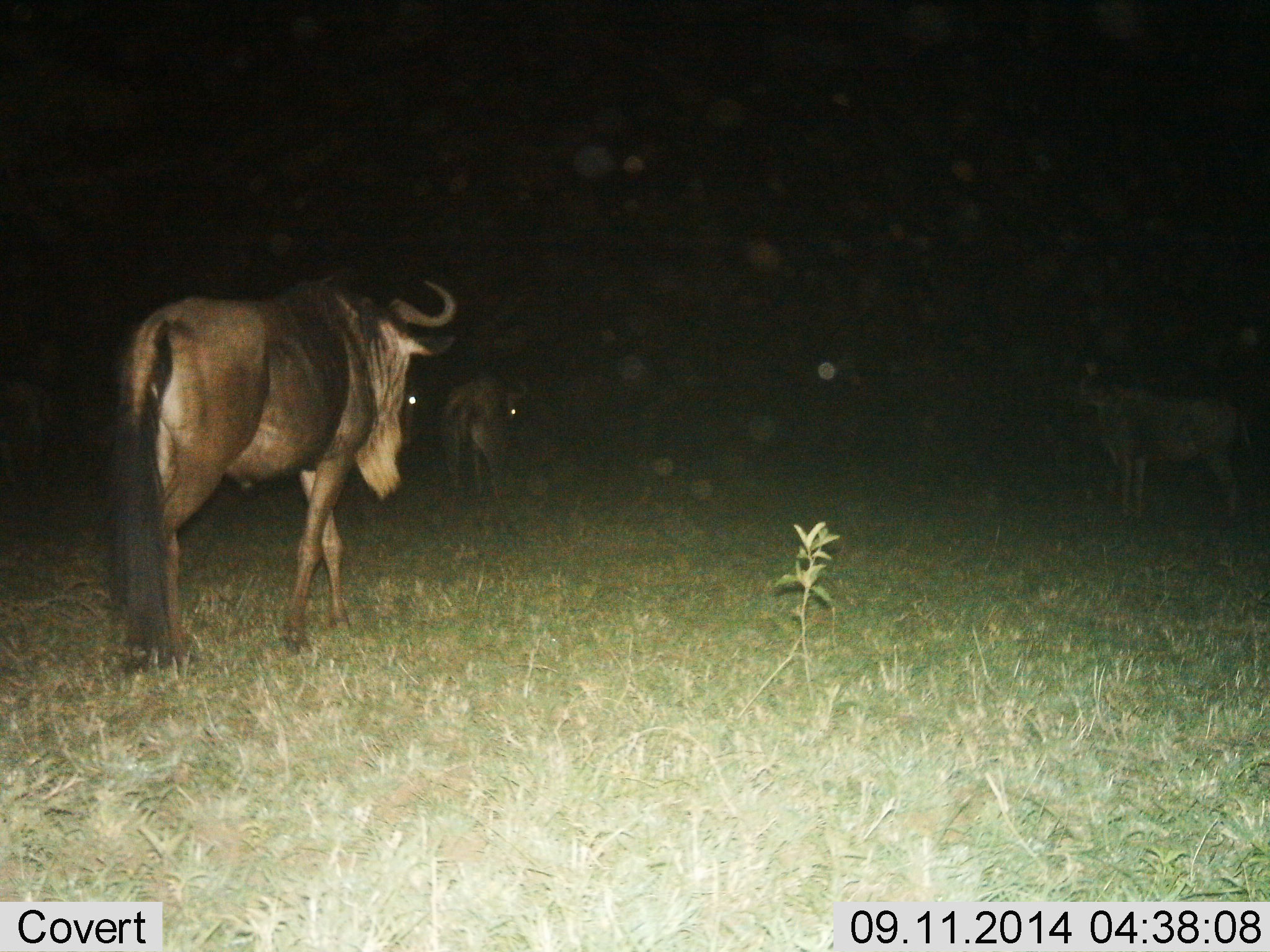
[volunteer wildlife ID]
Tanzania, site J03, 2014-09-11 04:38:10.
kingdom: Animalia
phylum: Chordata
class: Mammalia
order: Artiodactyla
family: Bovidae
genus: Connochaetes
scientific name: Connochaetes taurinus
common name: blue wildebeest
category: wildebeest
Wildebeest (blue wildebeest) (Connochaetes taurinus), count 3. Behavior (volunteer vote fractions): standing 50%, resting 0%, moving 80%, interacting 0%. Young present (vote fraction): 0%. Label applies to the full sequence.